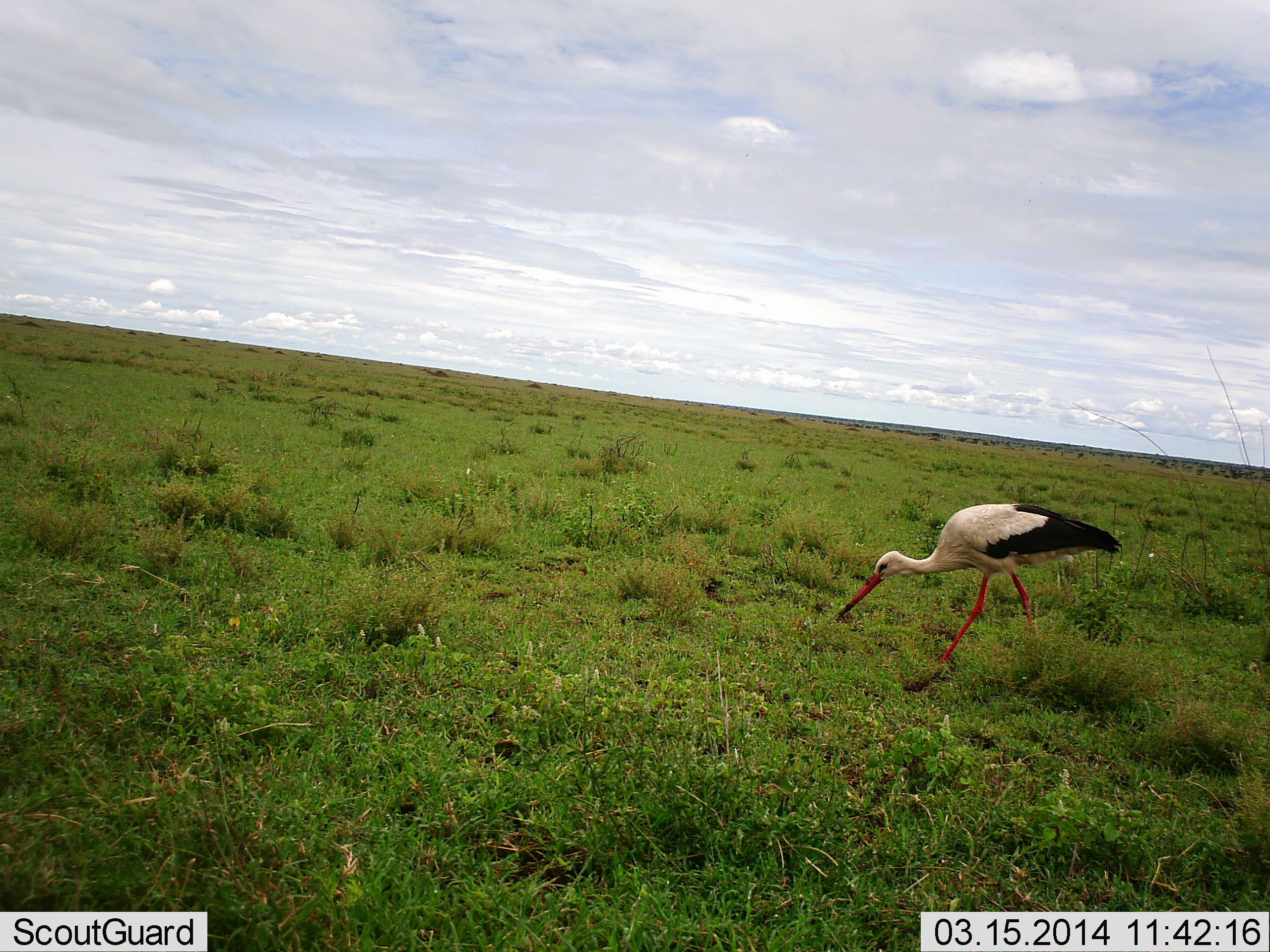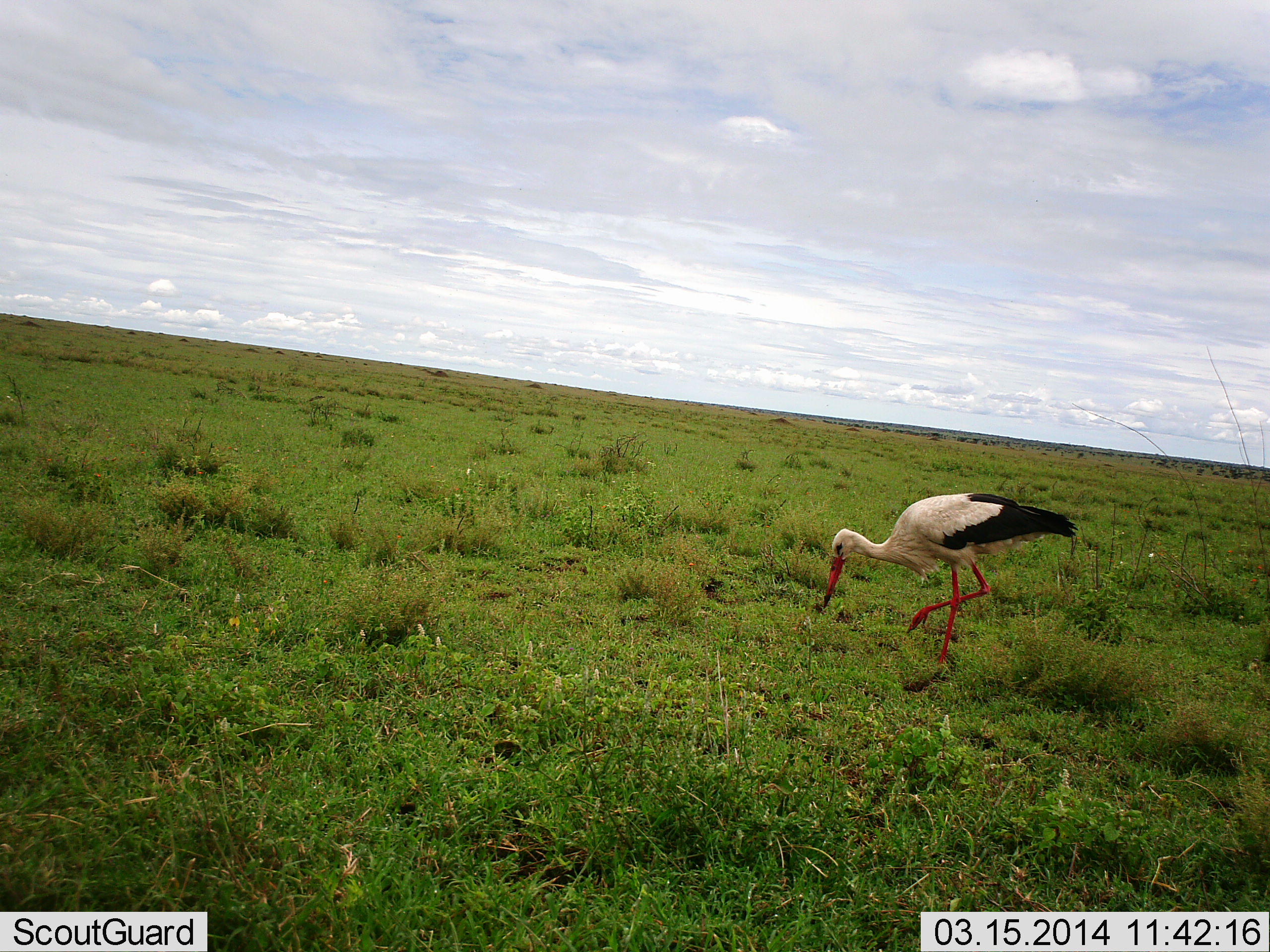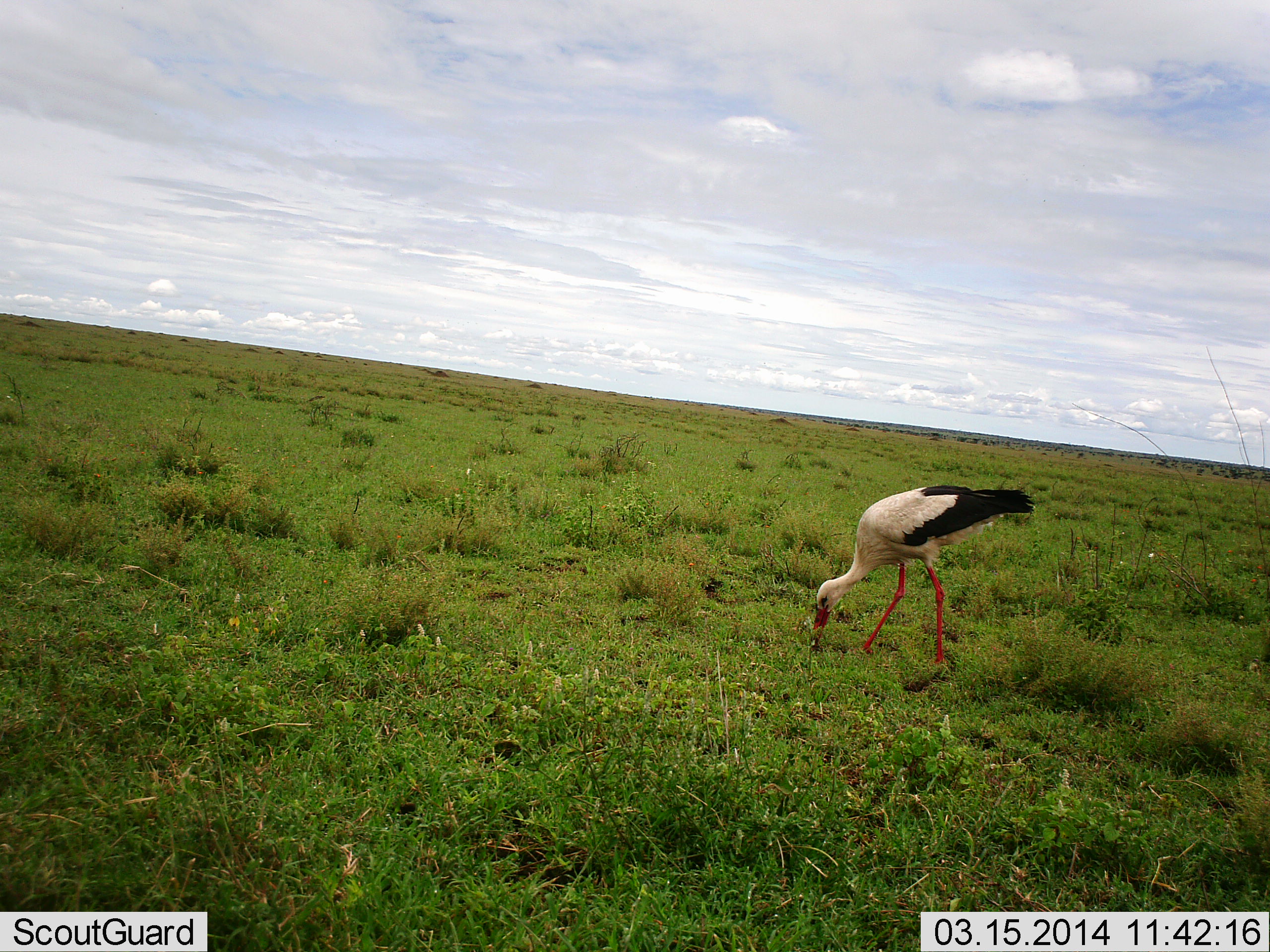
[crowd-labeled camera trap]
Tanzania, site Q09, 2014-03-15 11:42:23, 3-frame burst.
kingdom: Animalia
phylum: Chordata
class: Aves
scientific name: Aves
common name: bird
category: otherbird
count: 1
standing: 30%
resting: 0%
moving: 40%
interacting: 0%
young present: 0%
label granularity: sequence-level